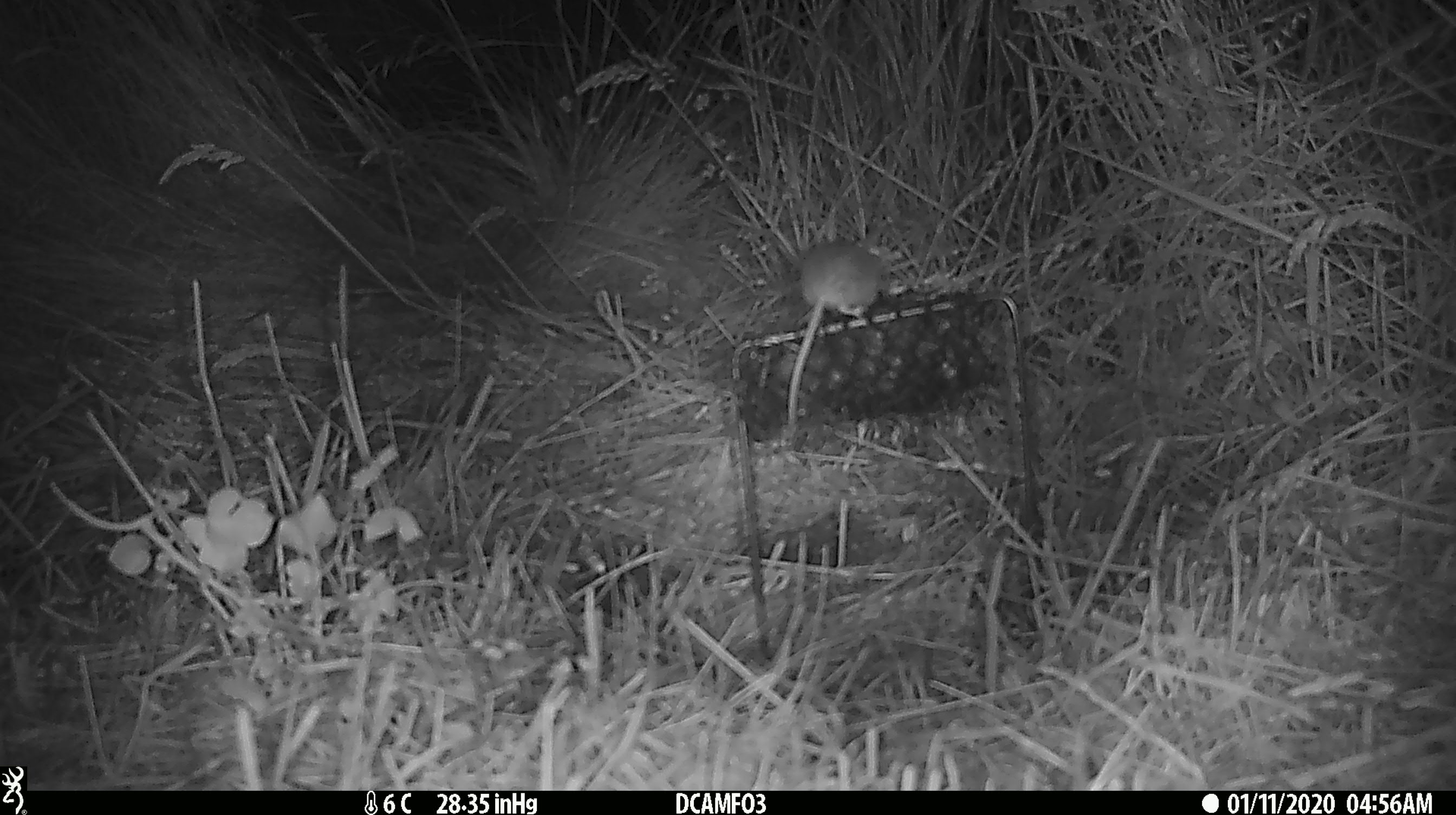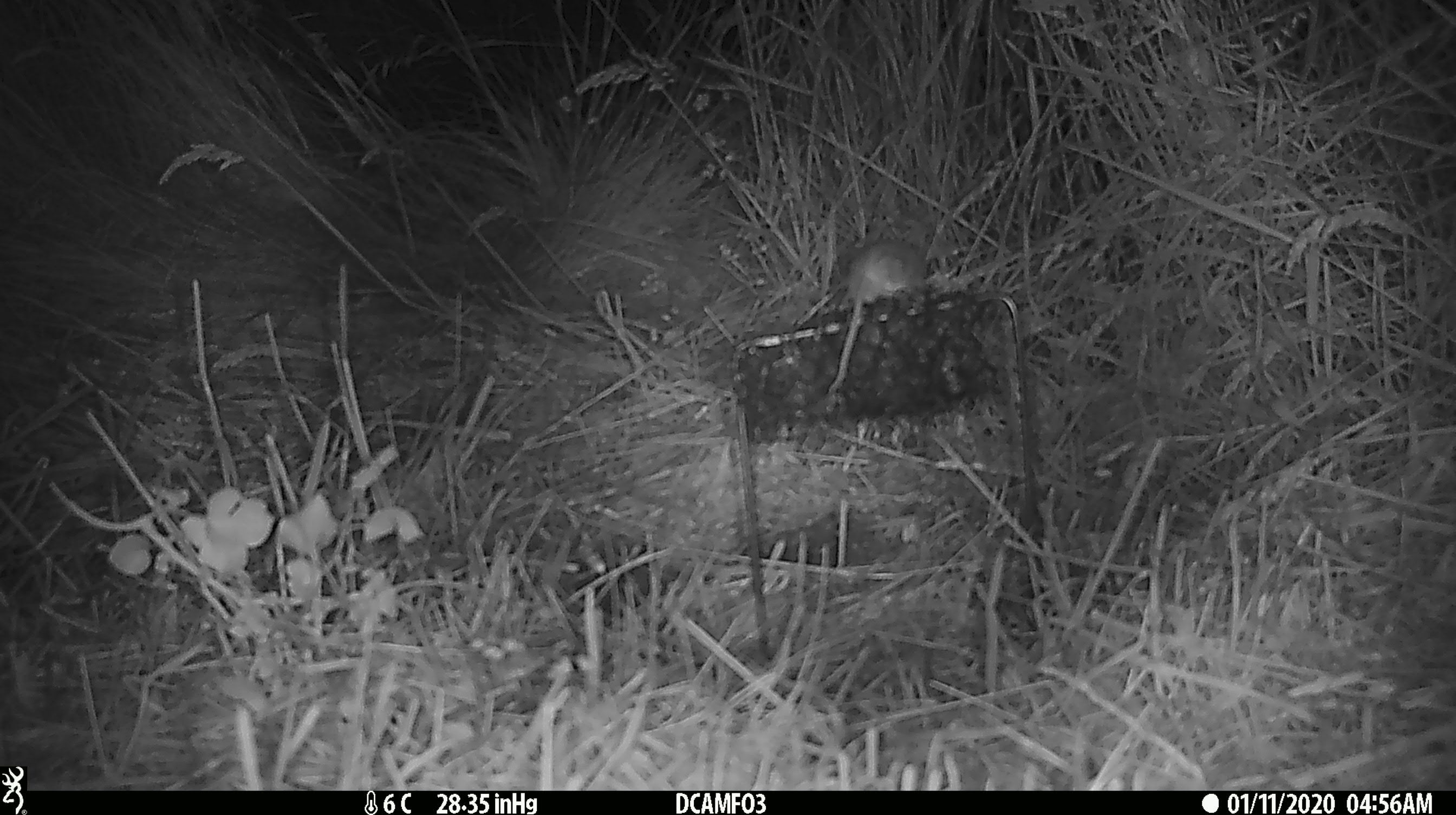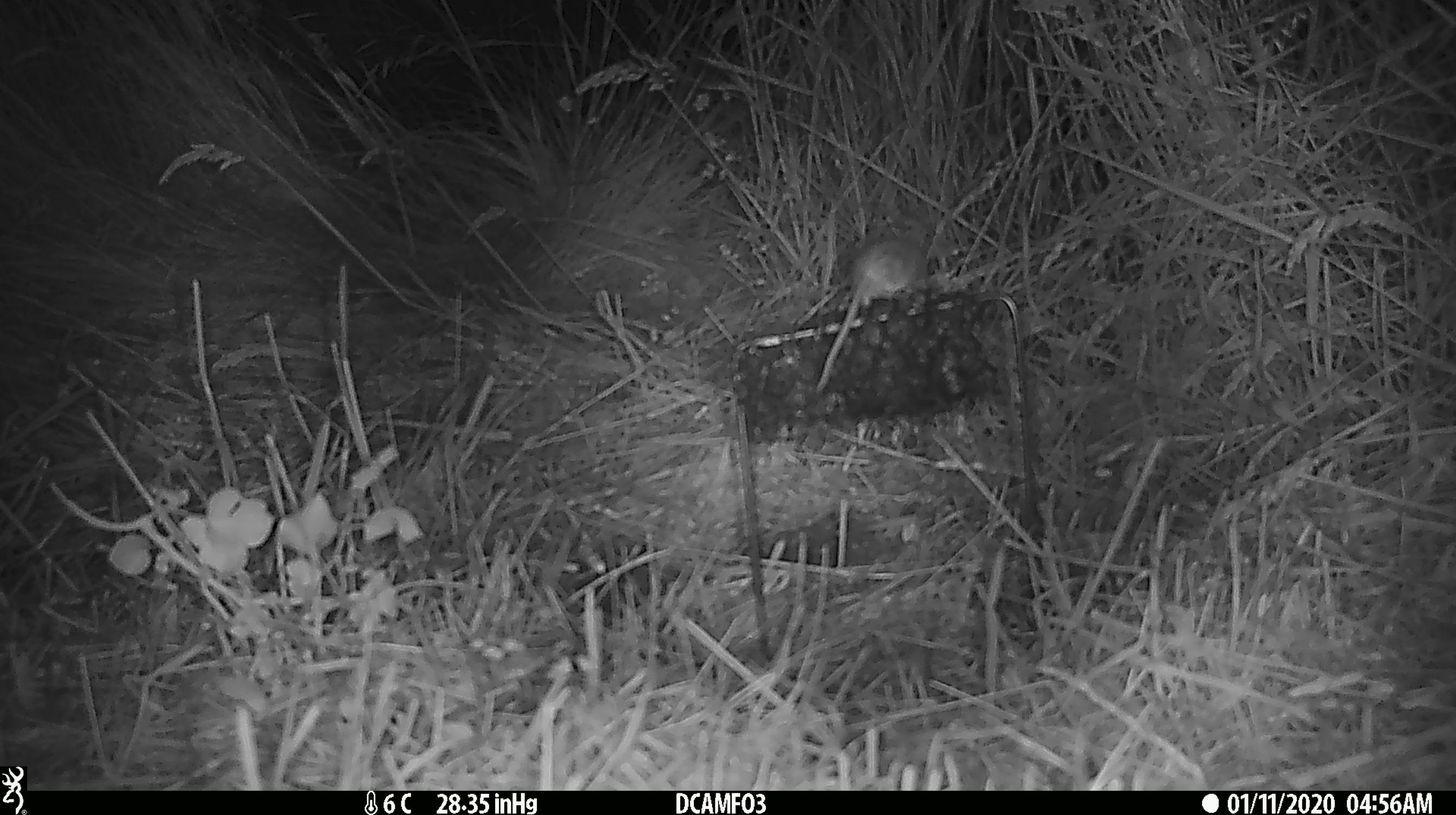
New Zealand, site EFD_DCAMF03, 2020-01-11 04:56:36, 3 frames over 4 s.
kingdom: Animalia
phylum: Chordata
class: Mammalia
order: Rodentia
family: Muridae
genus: Mus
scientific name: Mus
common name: mouse